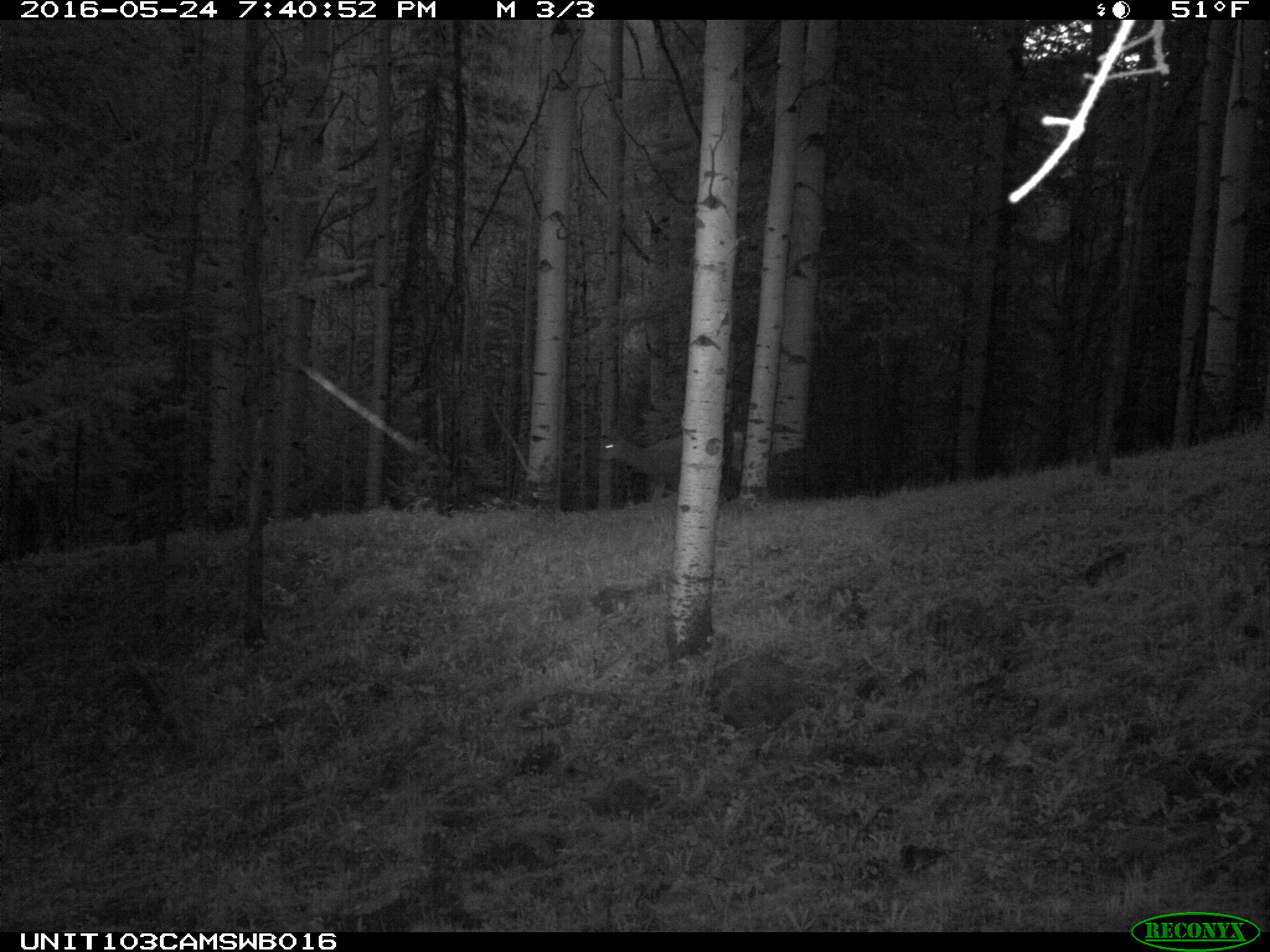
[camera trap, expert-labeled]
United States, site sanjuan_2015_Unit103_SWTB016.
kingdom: Animalia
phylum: Chordata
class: Mammalia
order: Artiodactyla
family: Cervidae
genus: Odocoileus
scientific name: Odocoileus hemionus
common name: mule deer